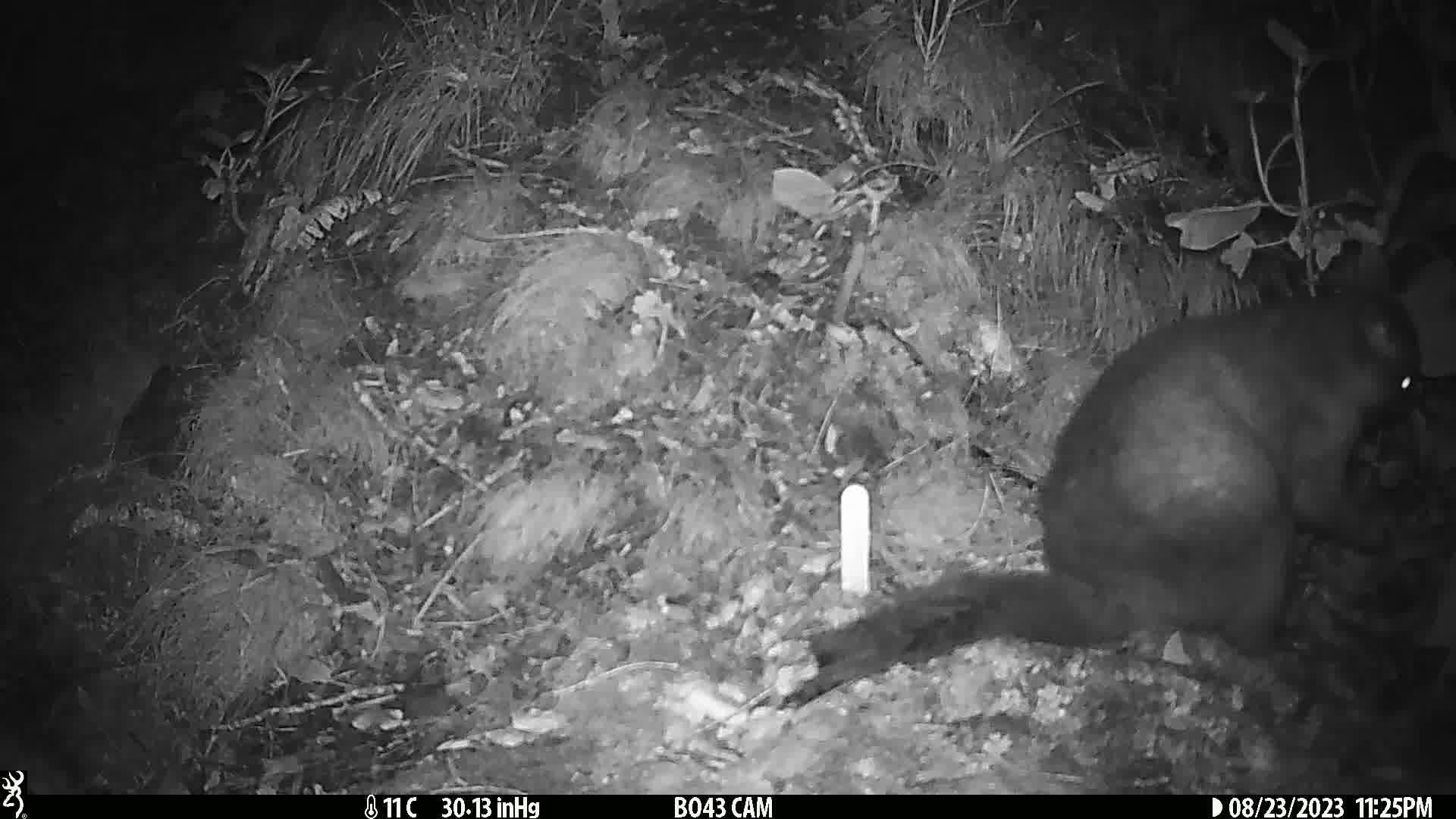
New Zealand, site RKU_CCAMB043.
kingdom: Animalia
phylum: Chordata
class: Mammalia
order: Diprotodontia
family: Phalangeridae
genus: Trichosurus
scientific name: Trichosurus vulpecula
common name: common brushtail possum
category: possum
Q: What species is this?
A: Possum (common brushtail possum) (Trichosurus vulpecula).